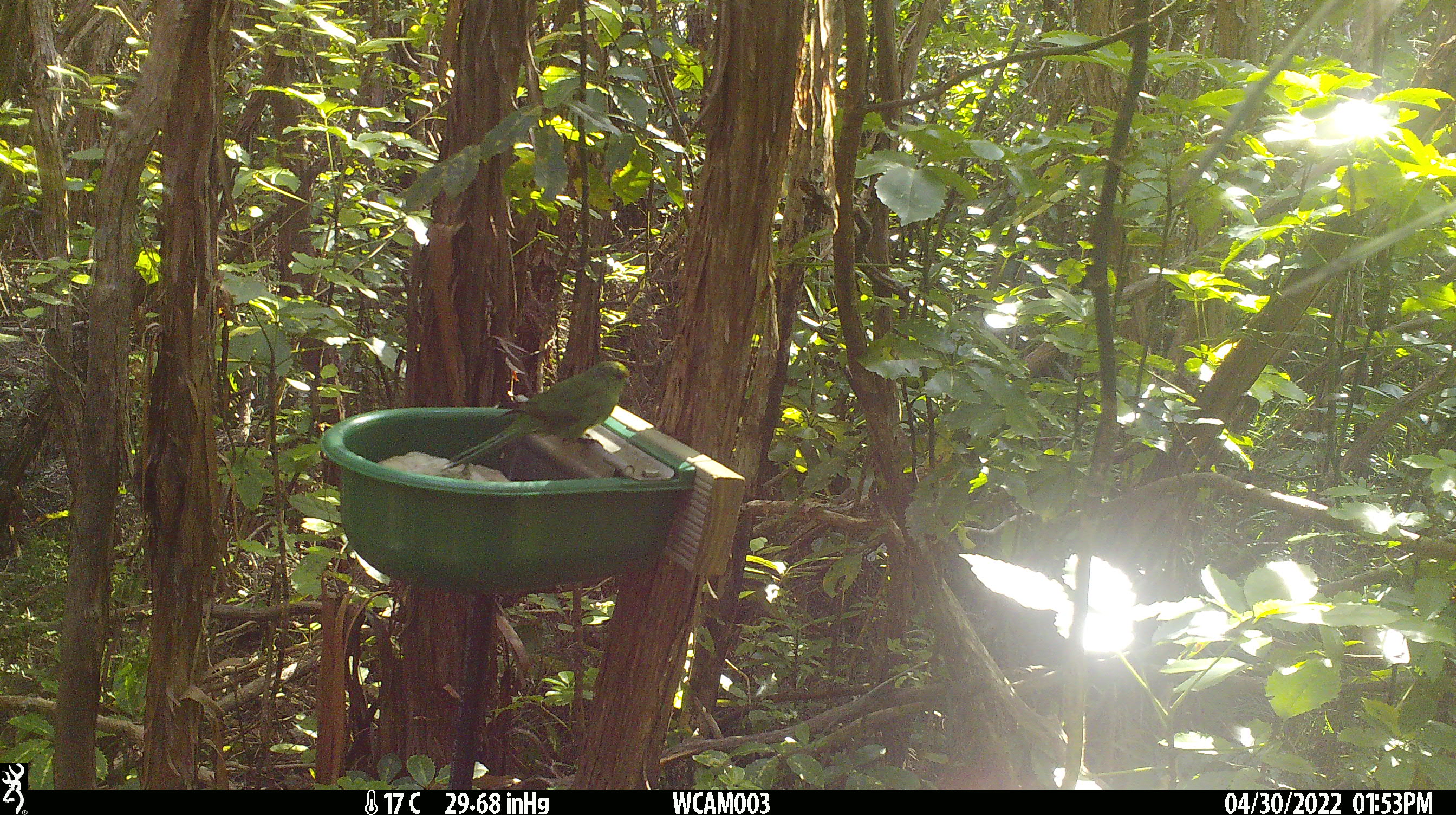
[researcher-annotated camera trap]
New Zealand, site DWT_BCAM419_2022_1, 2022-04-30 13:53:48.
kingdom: Animalia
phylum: Chordata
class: Aves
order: Psittaciformes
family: Psittaculidae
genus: Cyanoramphus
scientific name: Cyanoramphus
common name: parakeet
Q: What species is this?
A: Parakeet (Cyanoramphus).